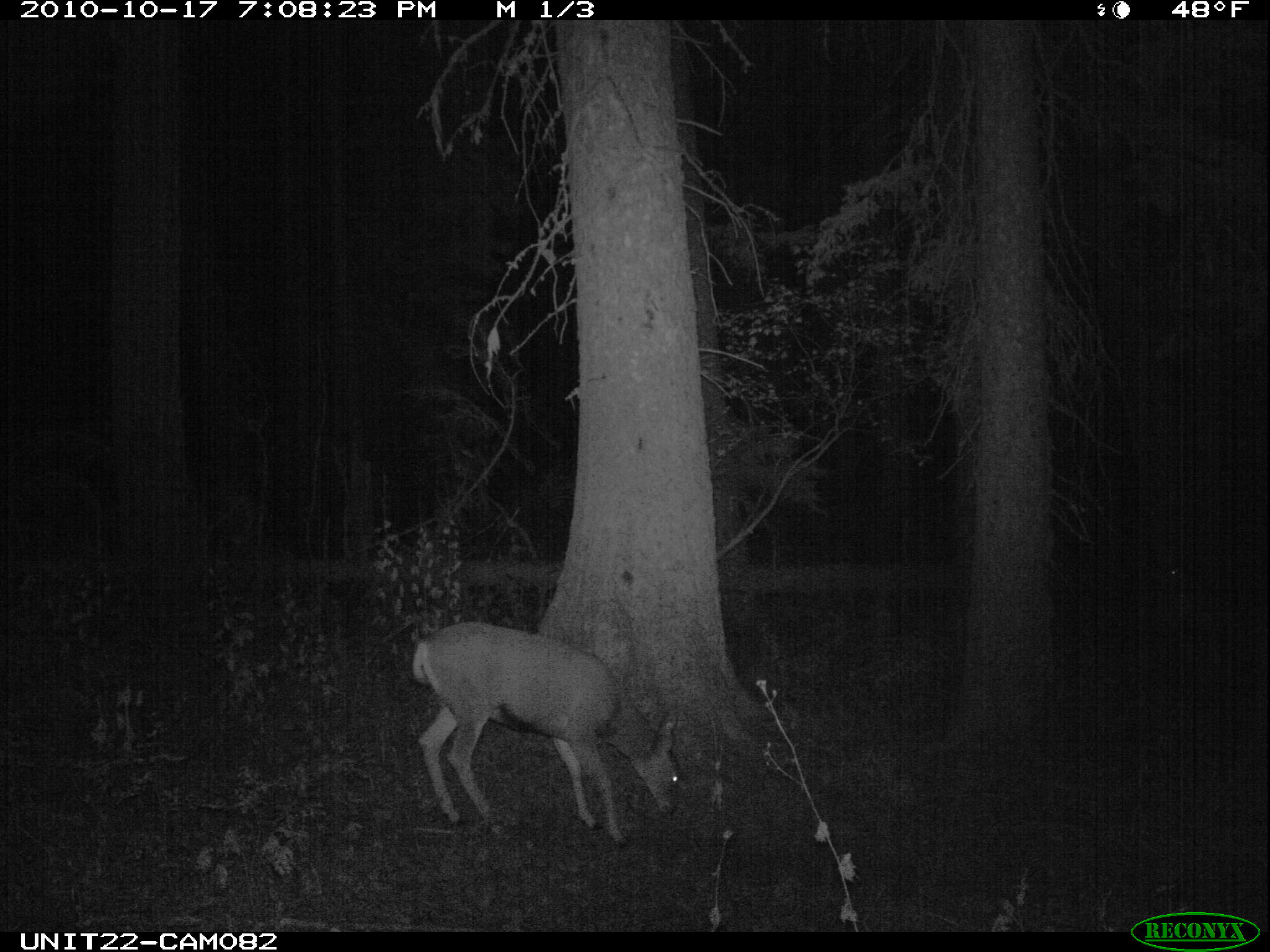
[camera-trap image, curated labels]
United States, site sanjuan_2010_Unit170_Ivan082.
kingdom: Animalia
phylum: Chordata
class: Mammalia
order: Artiodactyla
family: Cervidae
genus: Odocoileus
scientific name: Odocoileus hemionus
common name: mule deer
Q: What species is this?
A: Odocoileus hemionus (mule deer).